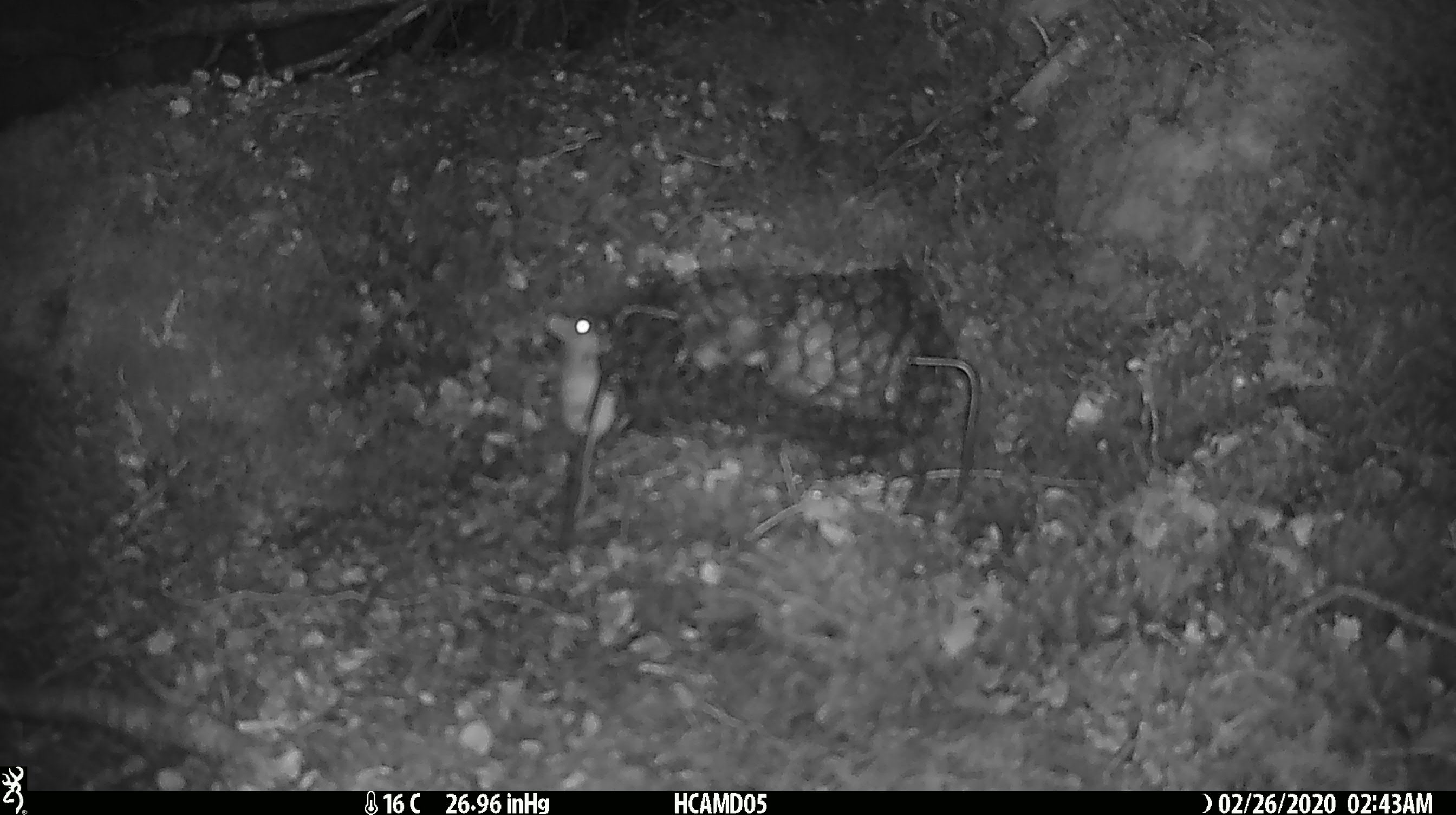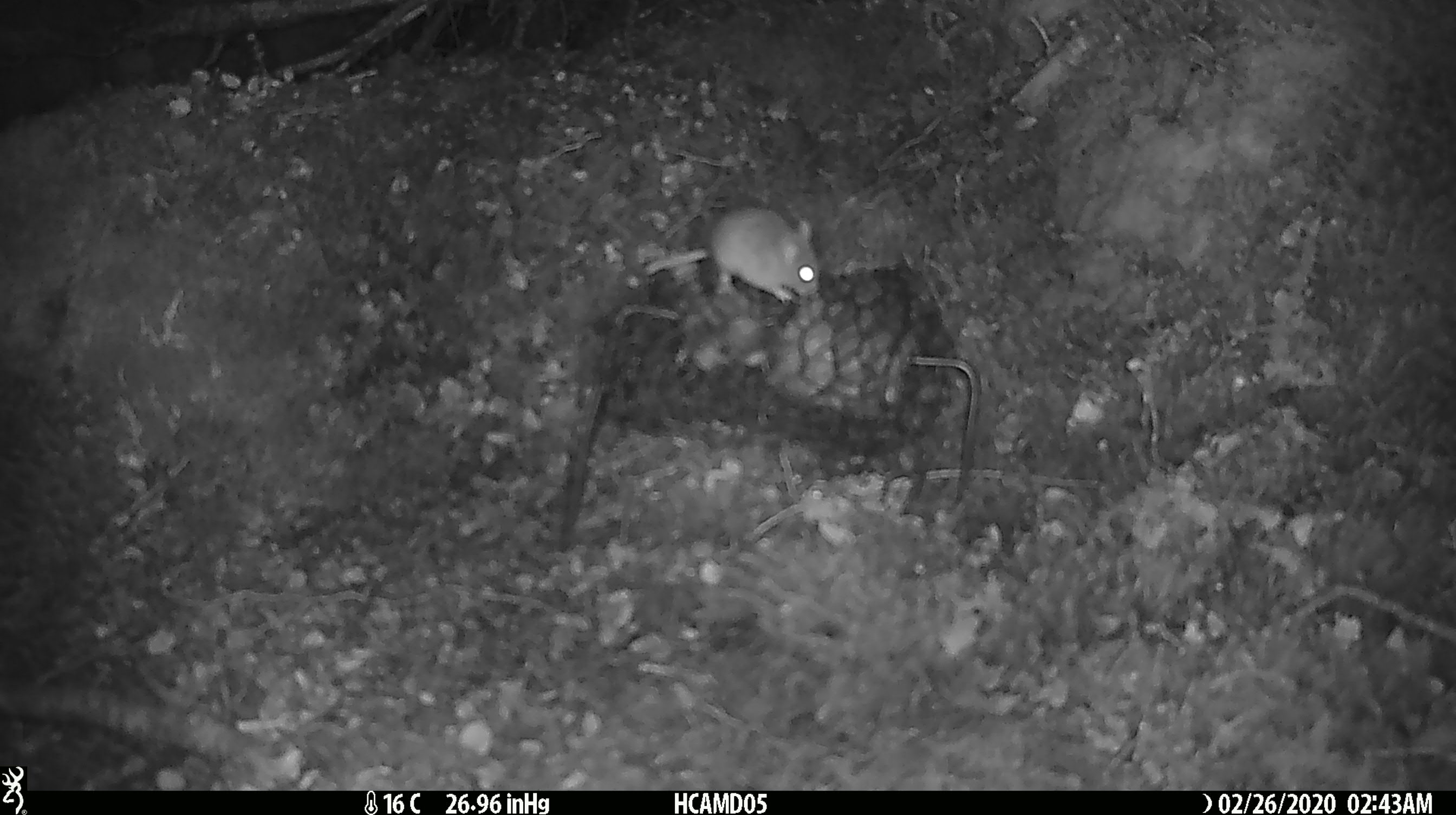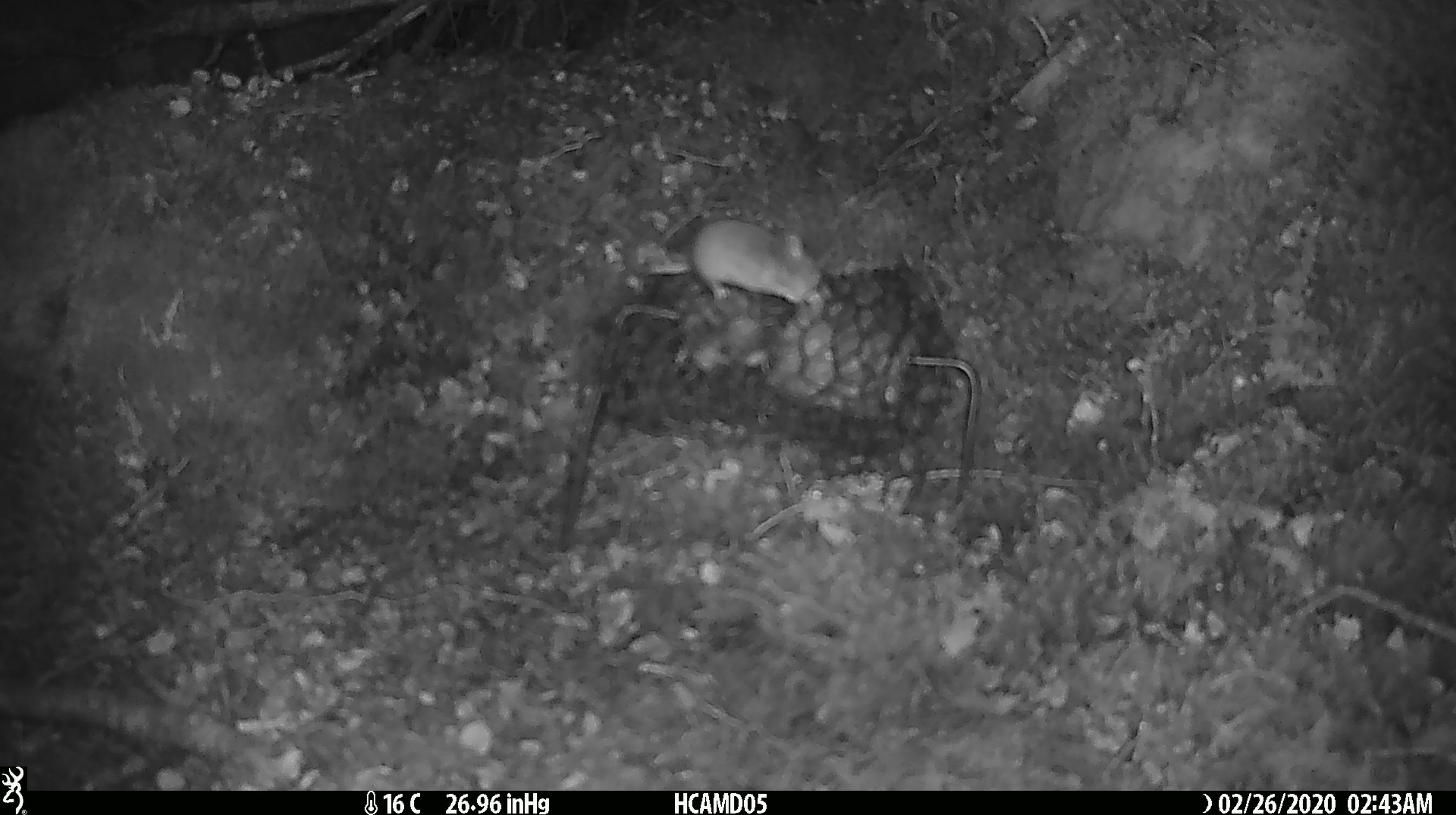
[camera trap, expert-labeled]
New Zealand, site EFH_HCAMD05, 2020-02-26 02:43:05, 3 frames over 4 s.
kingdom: Animalia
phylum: Chordata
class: Mammalia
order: Rodentia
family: Muridae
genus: Mus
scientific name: Mus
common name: mouse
Mouse (Mus).